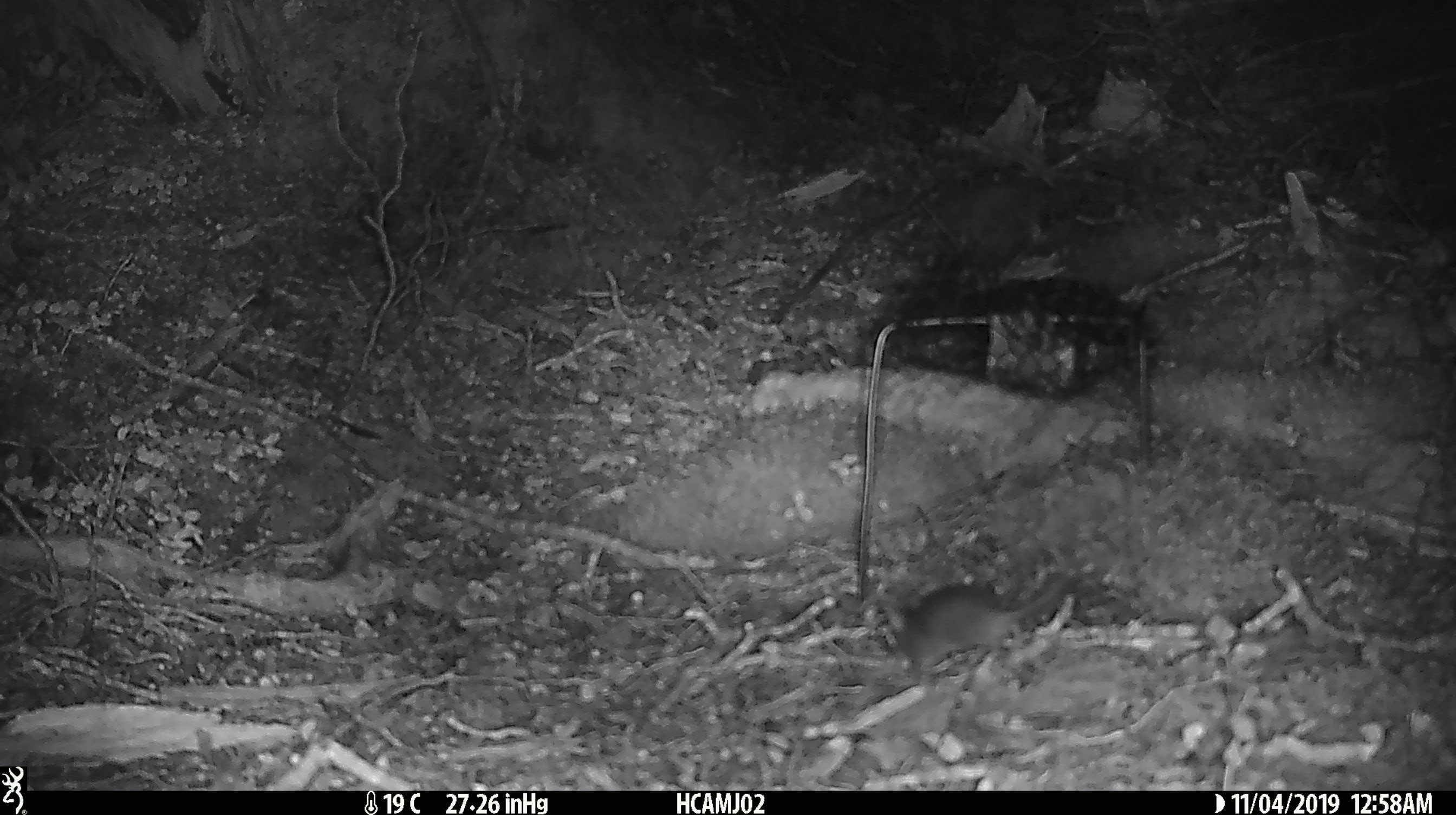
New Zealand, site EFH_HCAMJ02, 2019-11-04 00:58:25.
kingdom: Animalia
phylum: Chordata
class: Mammalia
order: Rodentia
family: Muridae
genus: Mus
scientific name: Mus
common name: mouse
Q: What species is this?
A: Mouse (Mus).